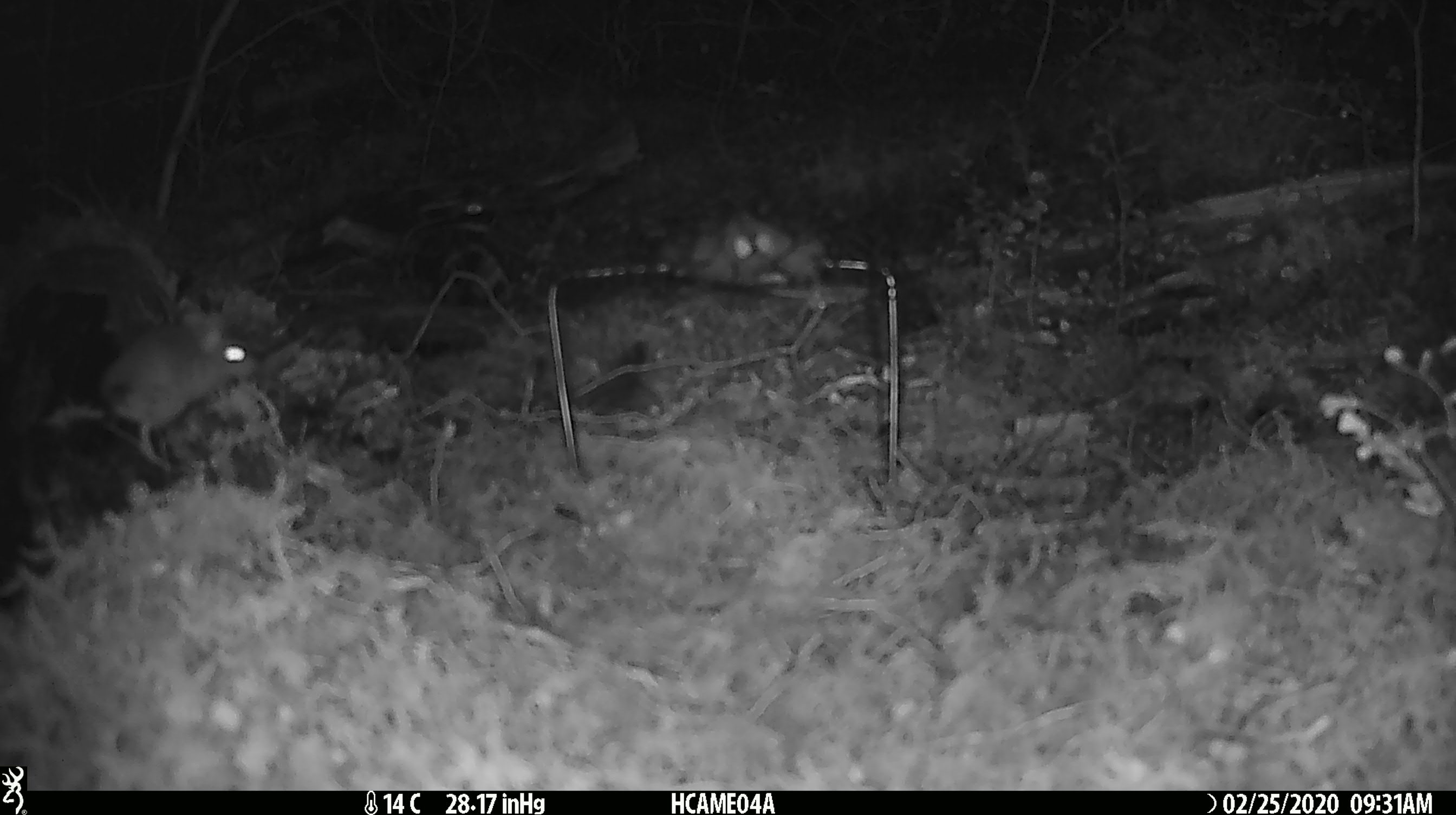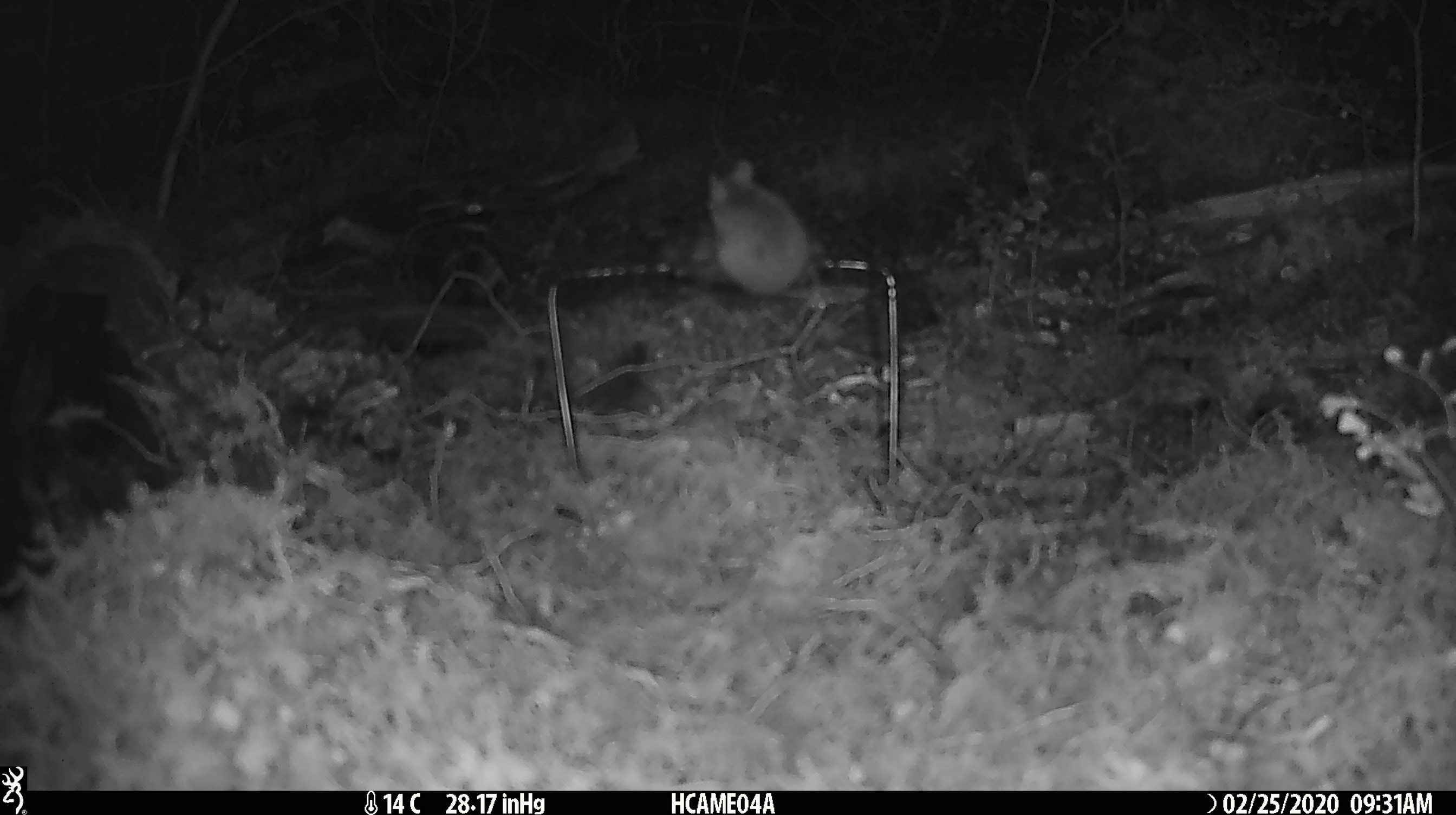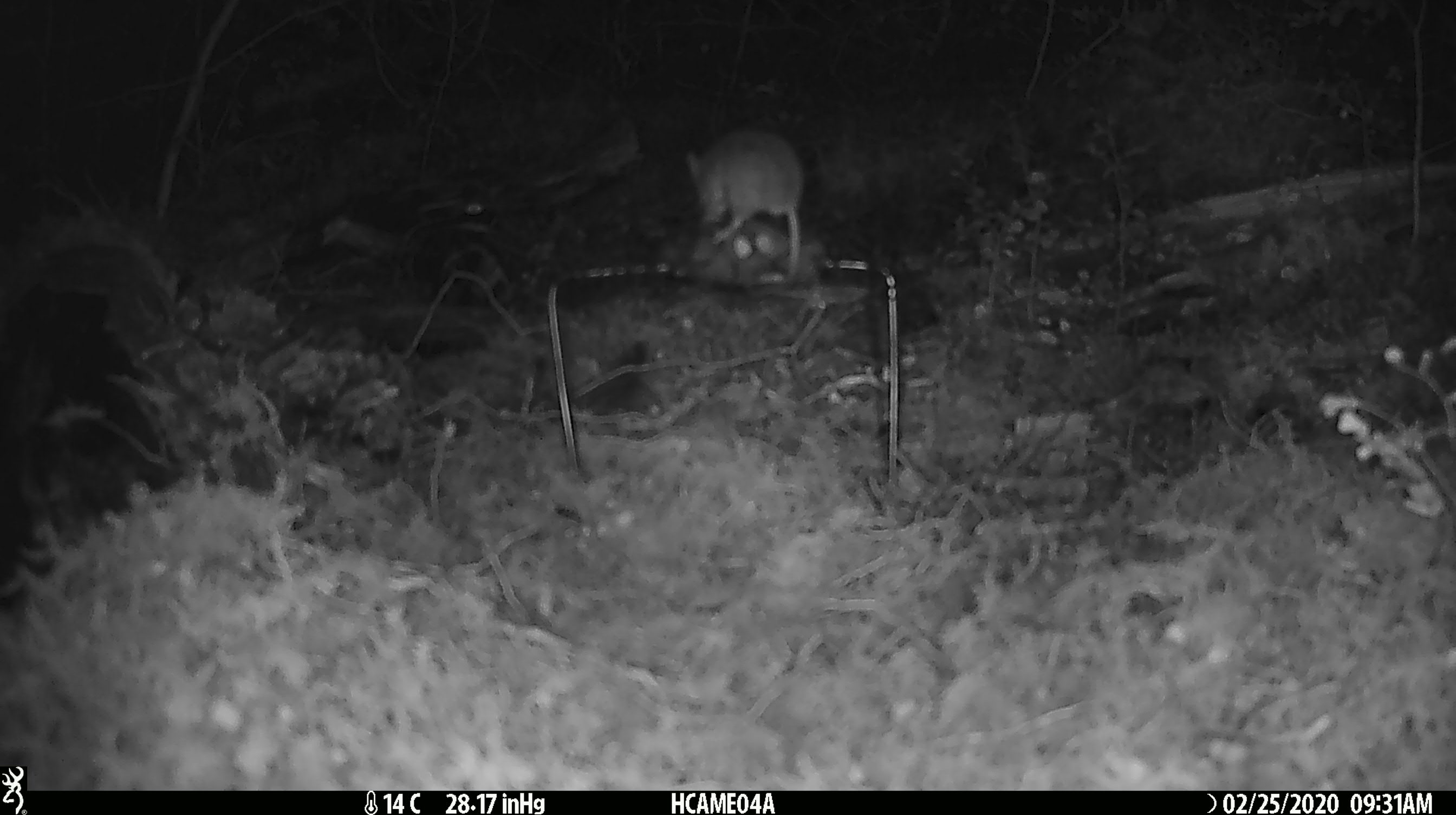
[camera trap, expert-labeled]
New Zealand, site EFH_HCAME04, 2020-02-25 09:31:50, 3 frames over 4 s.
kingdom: Animalia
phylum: Chordata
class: Mammalia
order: Rodentia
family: Muridae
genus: Mus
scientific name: Mus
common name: mouse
Mouse (Mus).